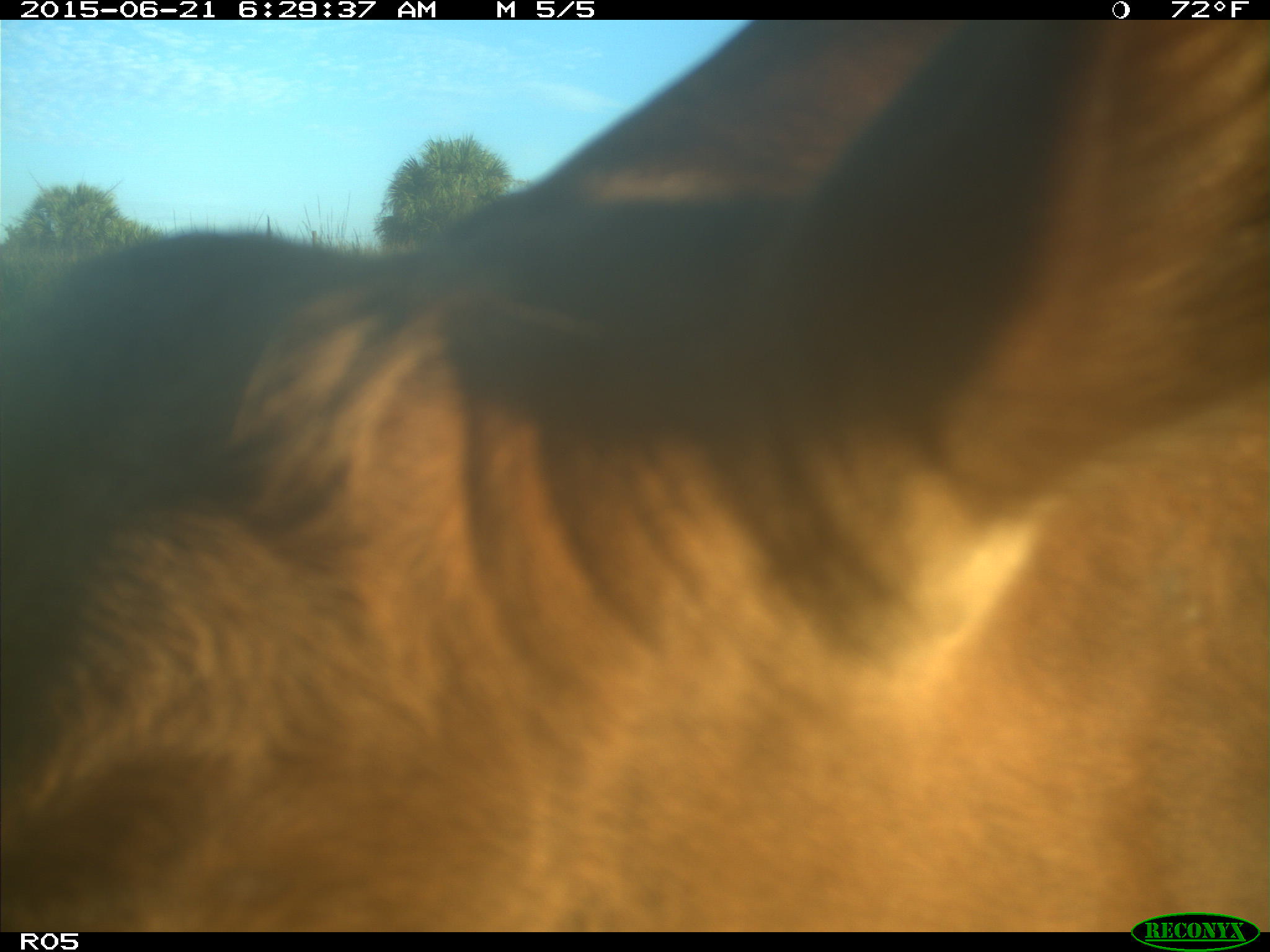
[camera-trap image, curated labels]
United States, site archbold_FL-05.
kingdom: Animalia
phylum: Chordata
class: Mammalia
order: Artiodactyla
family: Bovidae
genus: Bos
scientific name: Bos taurus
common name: domestic cow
Bos taurus (domestic cow).